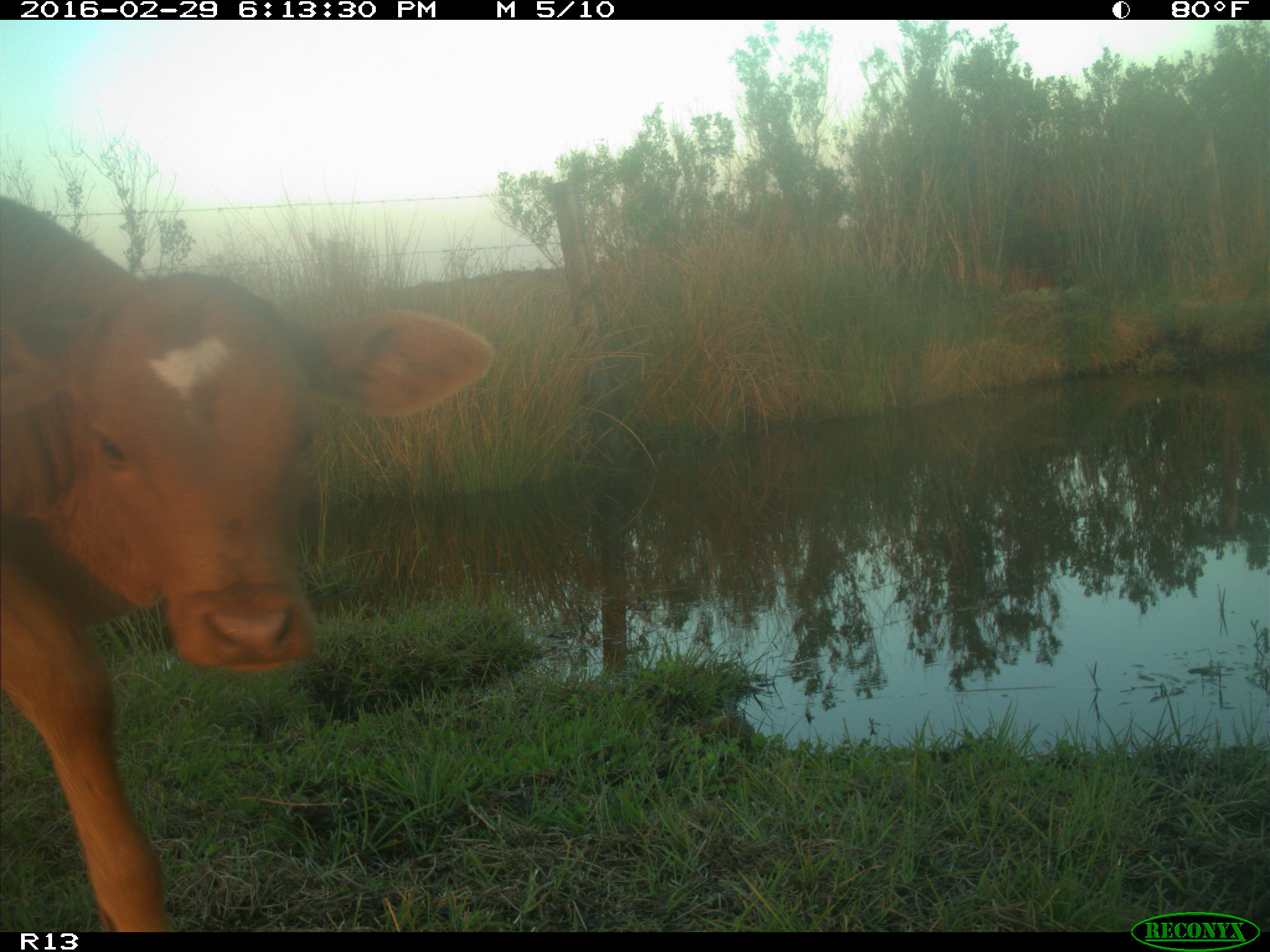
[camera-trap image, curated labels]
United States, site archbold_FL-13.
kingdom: Animalia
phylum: Chordata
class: Mammalia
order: Artiodactyla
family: Bovidae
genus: Bos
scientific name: Bos taurus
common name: domestic cow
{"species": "Bos taurus (domestic cow)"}